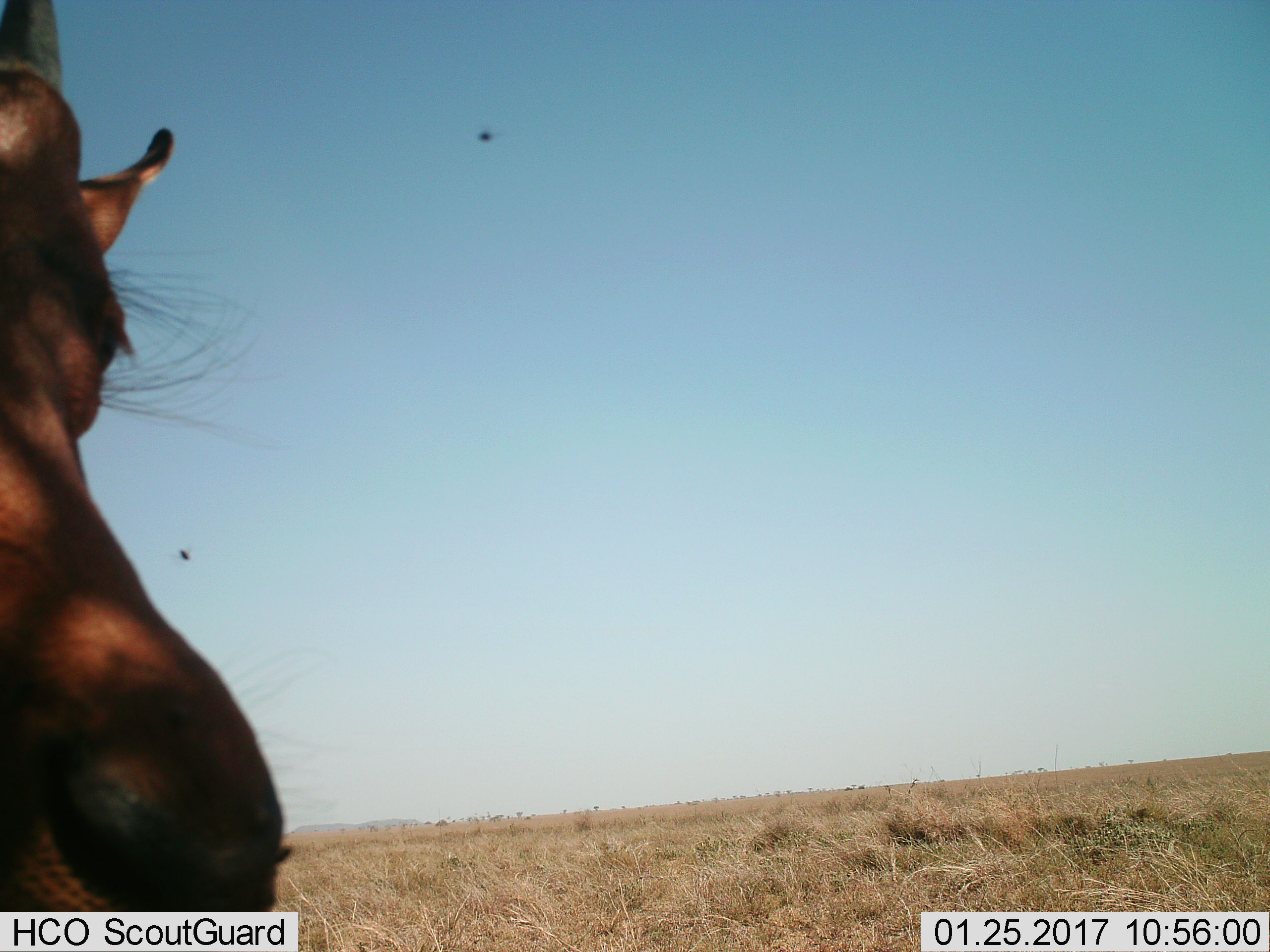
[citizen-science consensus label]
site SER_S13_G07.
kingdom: Animalia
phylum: Chordata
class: Mammalia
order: Artiodactyla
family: Bovidae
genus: Damaliscus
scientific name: Damaliscus lunatus jimela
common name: topi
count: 1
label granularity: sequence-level